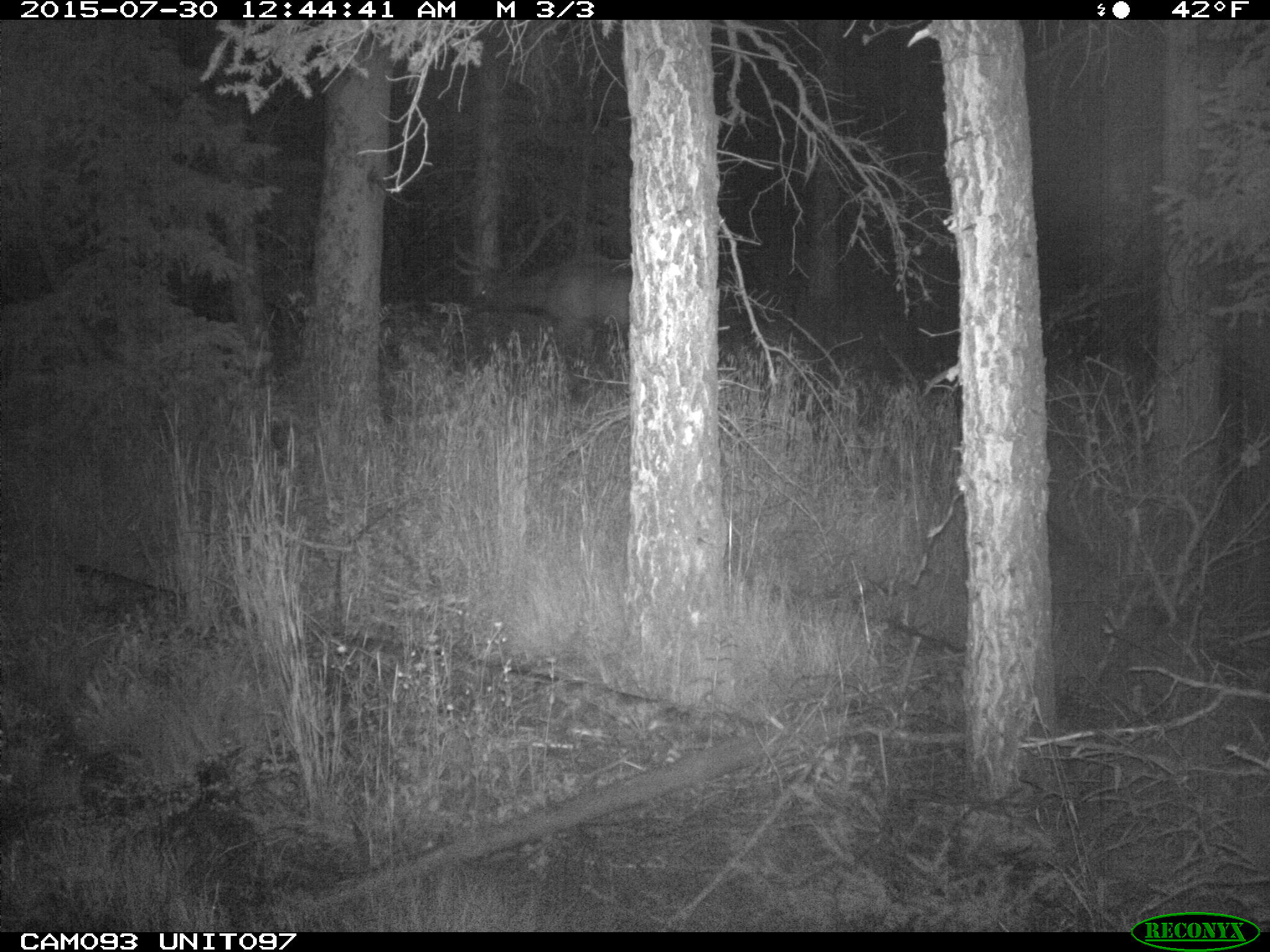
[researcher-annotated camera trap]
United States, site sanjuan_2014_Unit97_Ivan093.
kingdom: Animalia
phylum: Chordata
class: Mammalia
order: Artiodactyla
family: Cervidae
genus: Cervus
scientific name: Cervus elaphus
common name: red deer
Cervus elaphus (red deer).